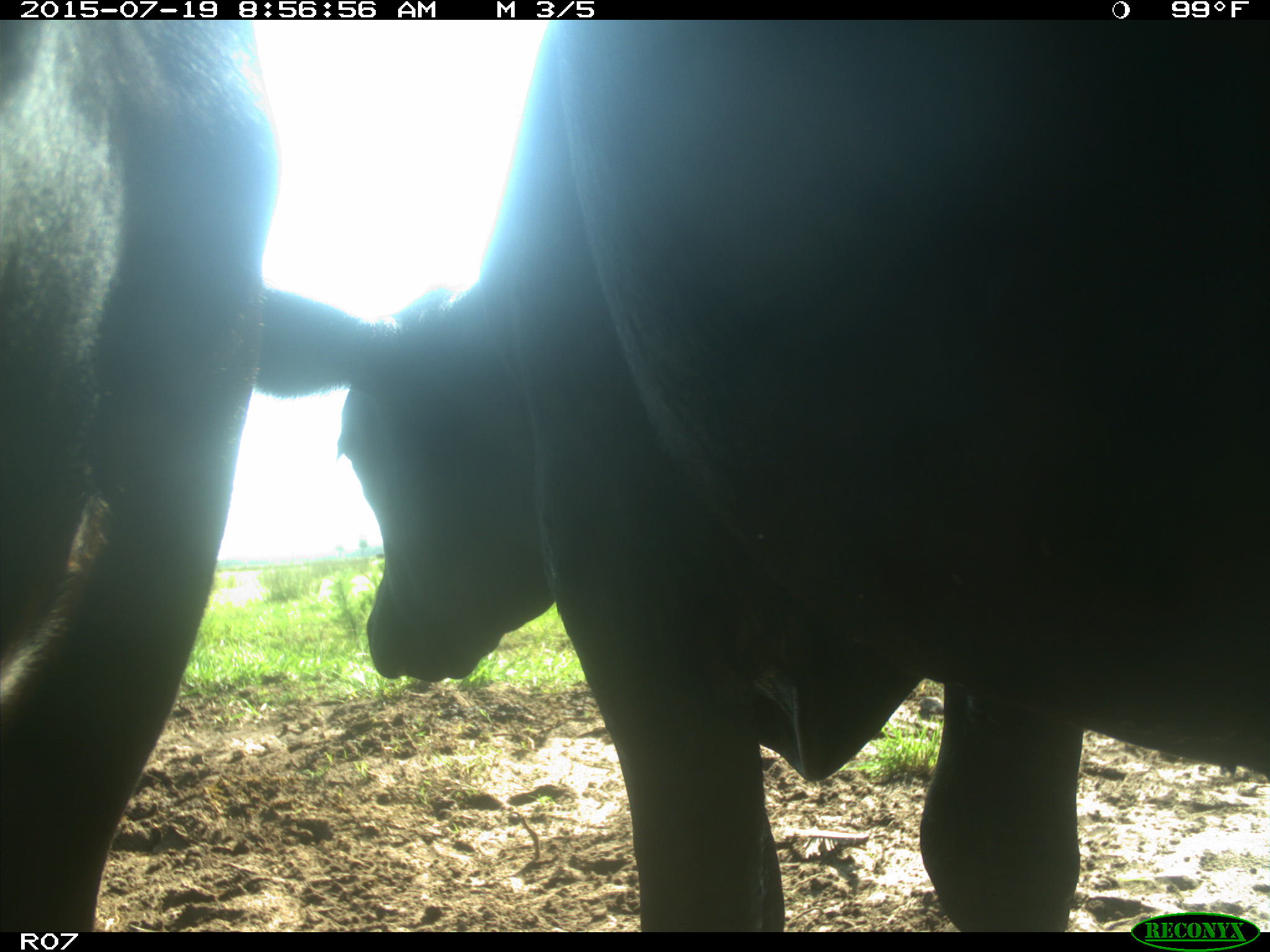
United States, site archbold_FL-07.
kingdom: Animalia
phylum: Chordata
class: Mammalia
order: Artiodactyla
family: Bovidae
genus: Bos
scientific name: Bos taurus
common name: domestic cow